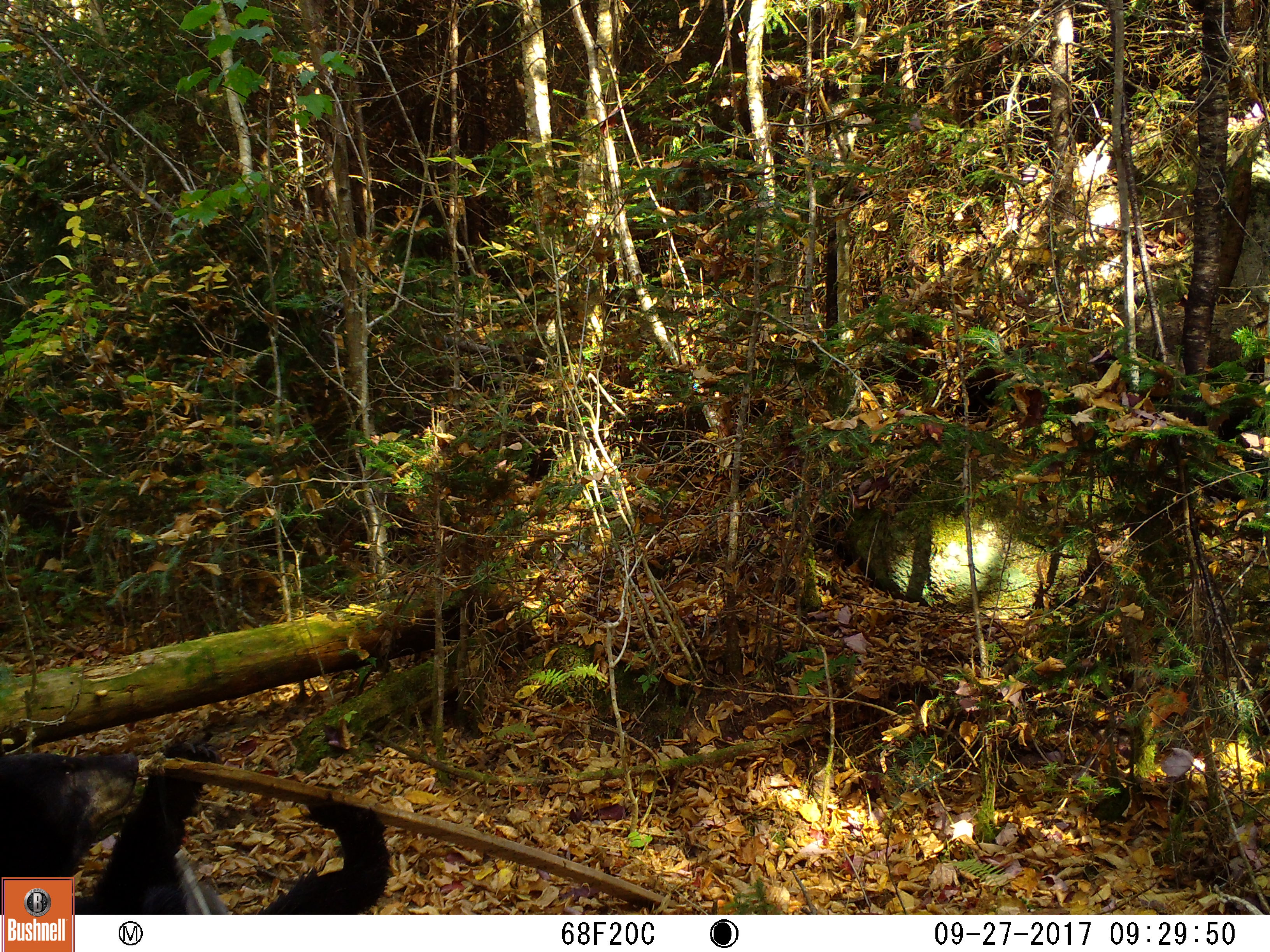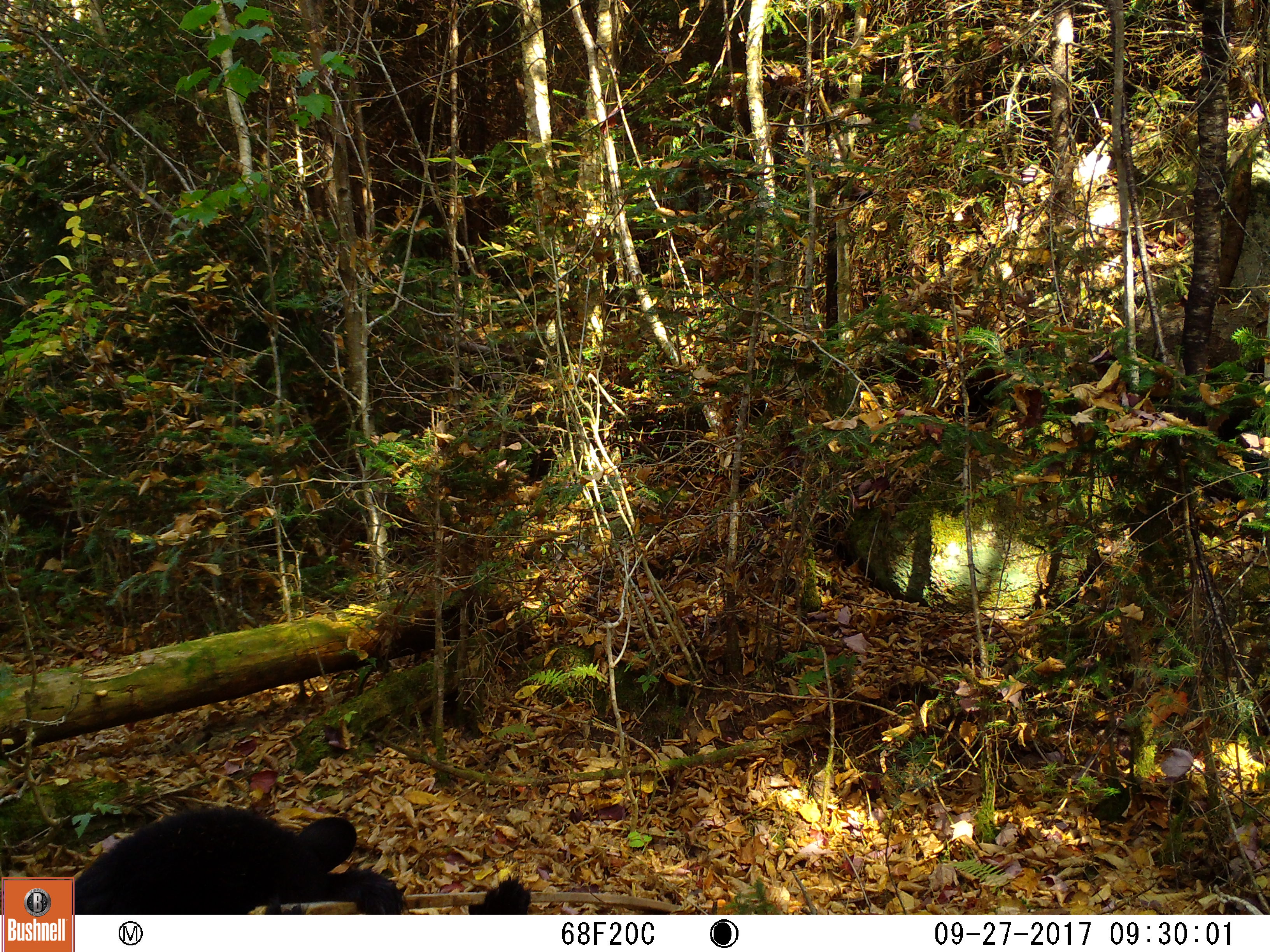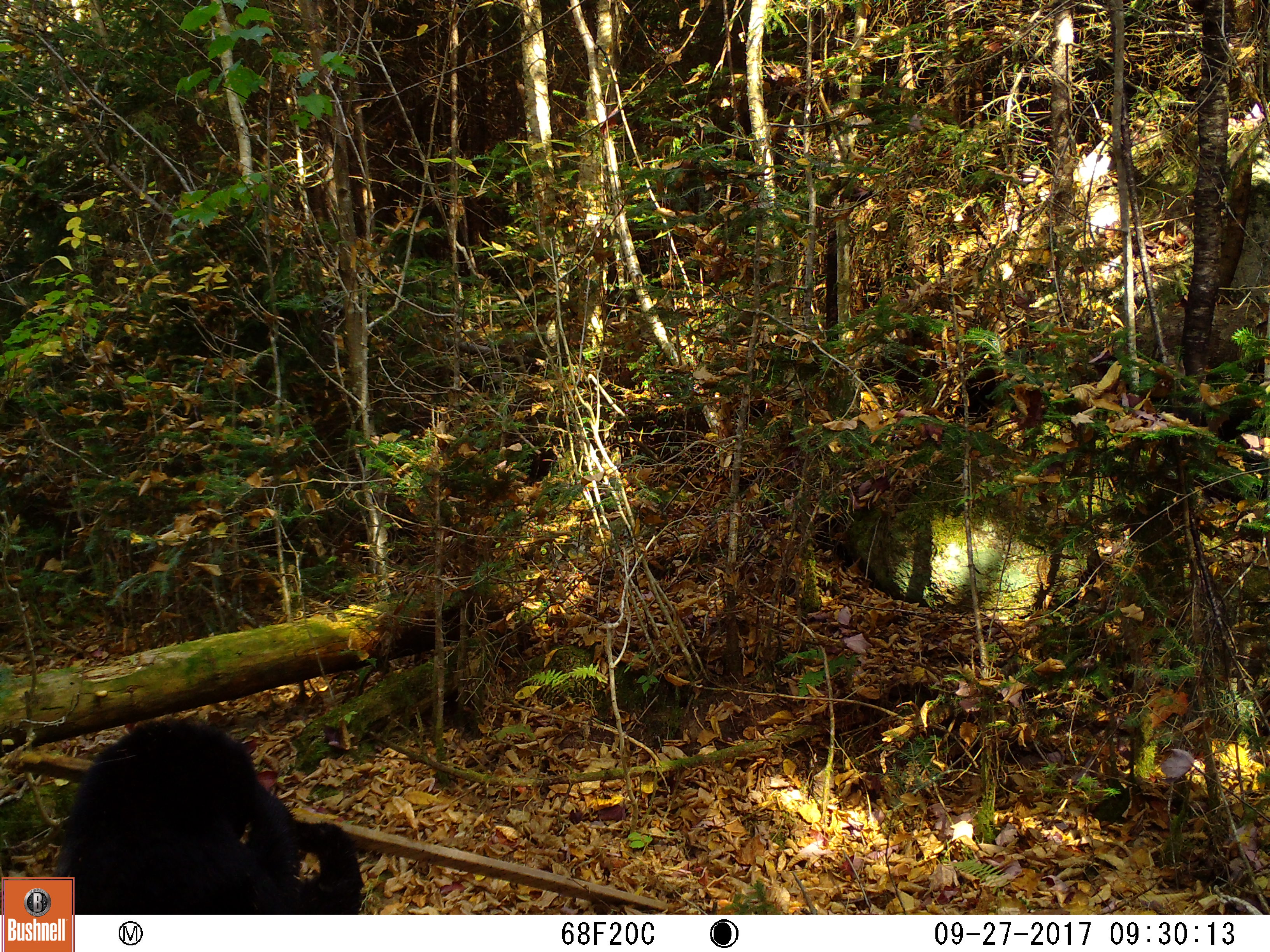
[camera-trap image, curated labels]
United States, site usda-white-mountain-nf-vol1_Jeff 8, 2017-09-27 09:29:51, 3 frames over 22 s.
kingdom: Animalia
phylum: Chordata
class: Mammalia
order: Carnivora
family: Ursidae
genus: Ursus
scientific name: Ursus americanus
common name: black bear